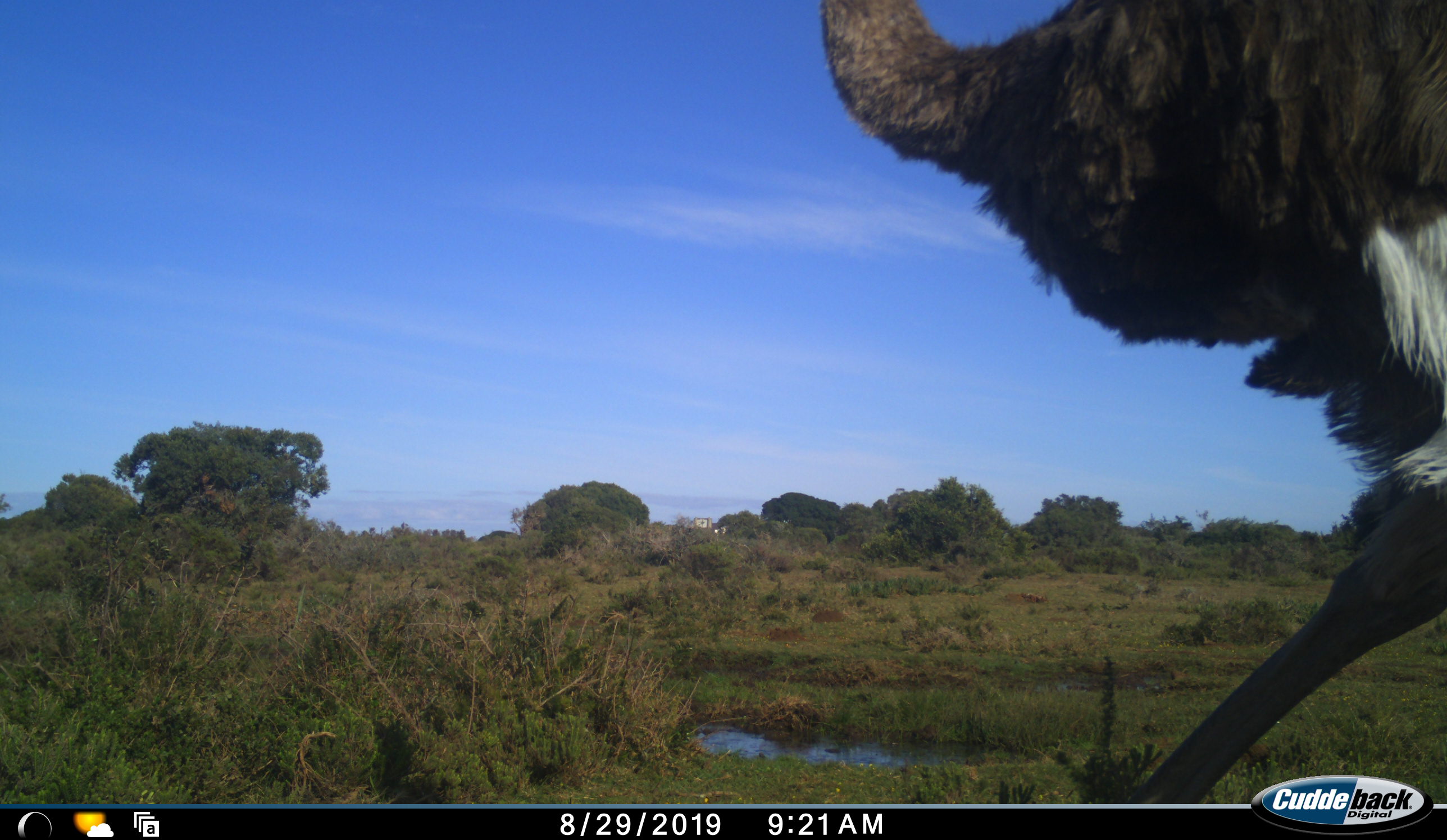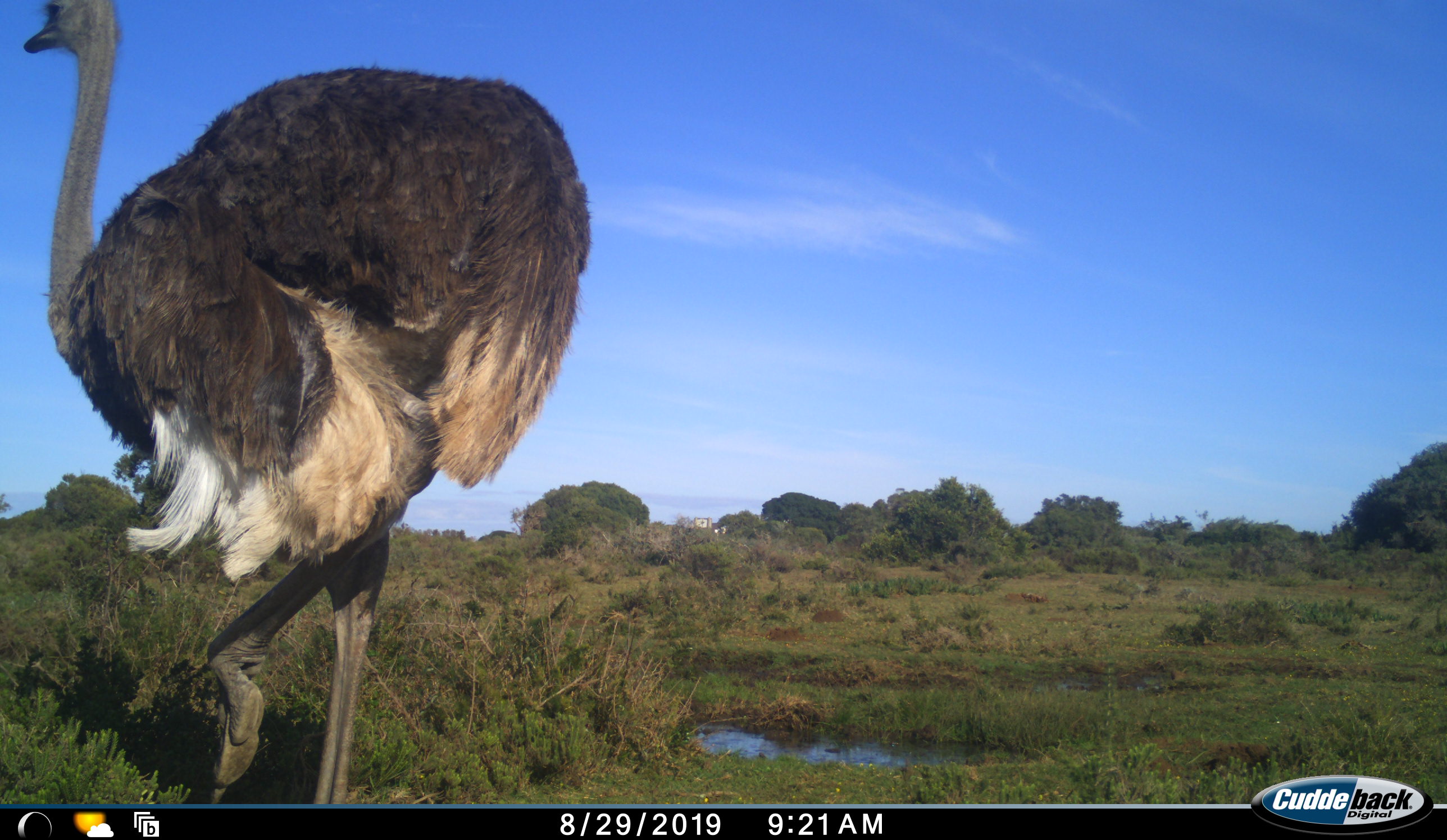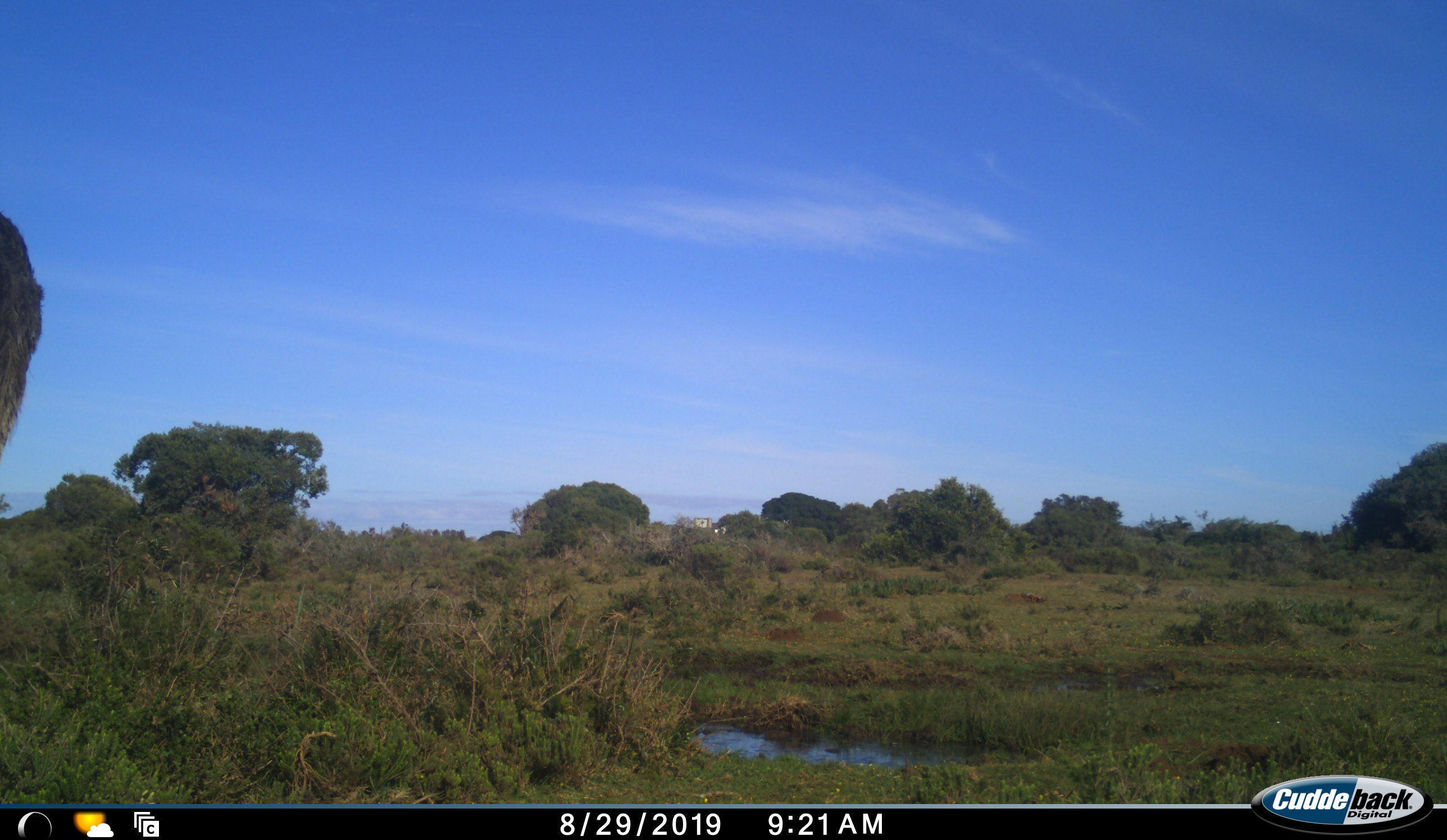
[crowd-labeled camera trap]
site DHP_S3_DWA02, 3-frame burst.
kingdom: Animalia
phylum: Chordata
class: Aves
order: Struthioniformes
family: Struthionidae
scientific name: Struthionidae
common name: ostrich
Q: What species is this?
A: Ostrich (Struthionidae).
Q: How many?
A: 1.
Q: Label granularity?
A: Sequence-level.